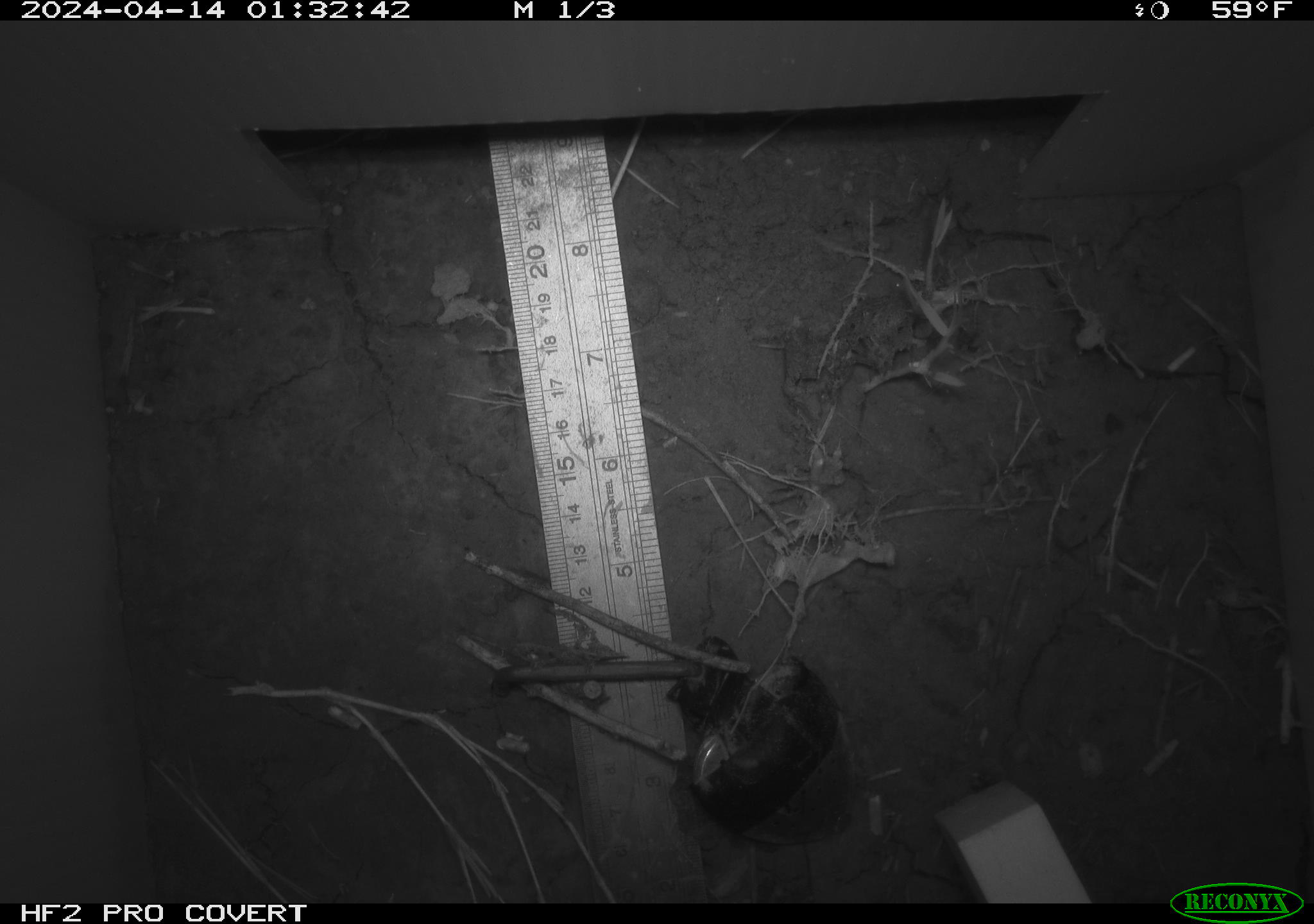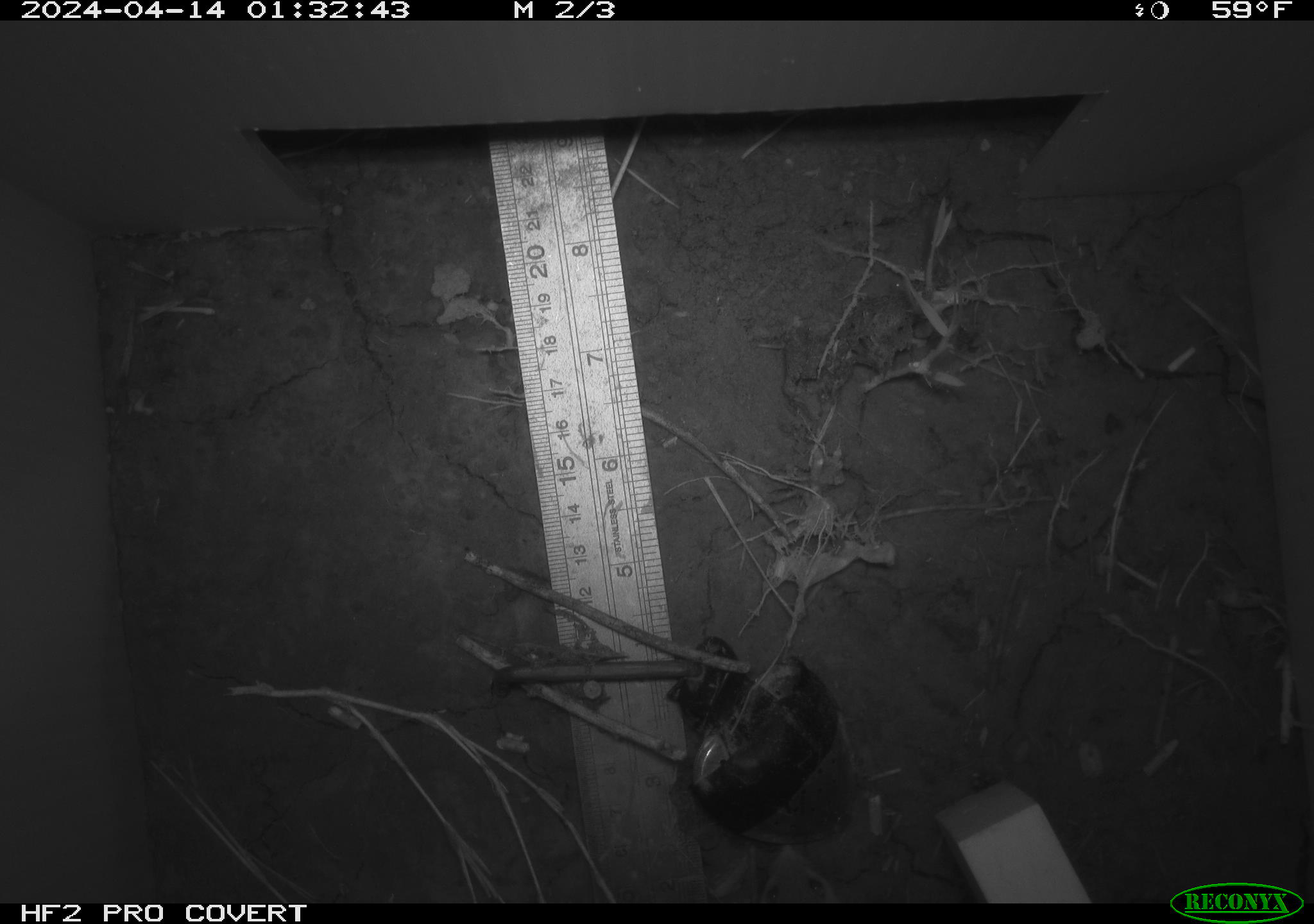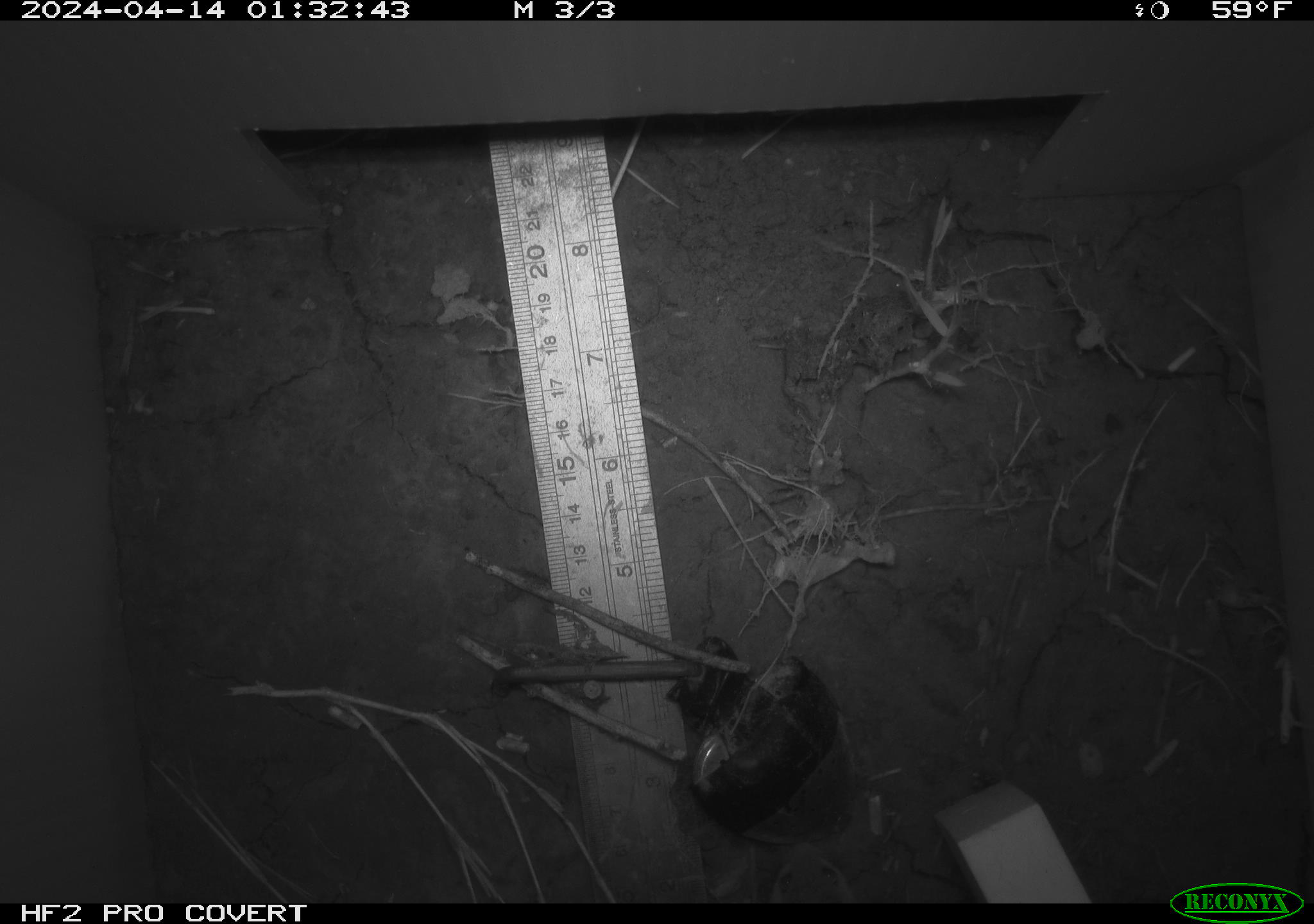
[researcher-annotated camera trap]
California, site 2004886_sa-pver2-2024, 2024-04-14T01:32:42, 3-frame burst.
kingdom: Animalia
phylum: Chordata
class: Mammalia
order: Rodentia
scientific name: Rodentia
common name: mouse species